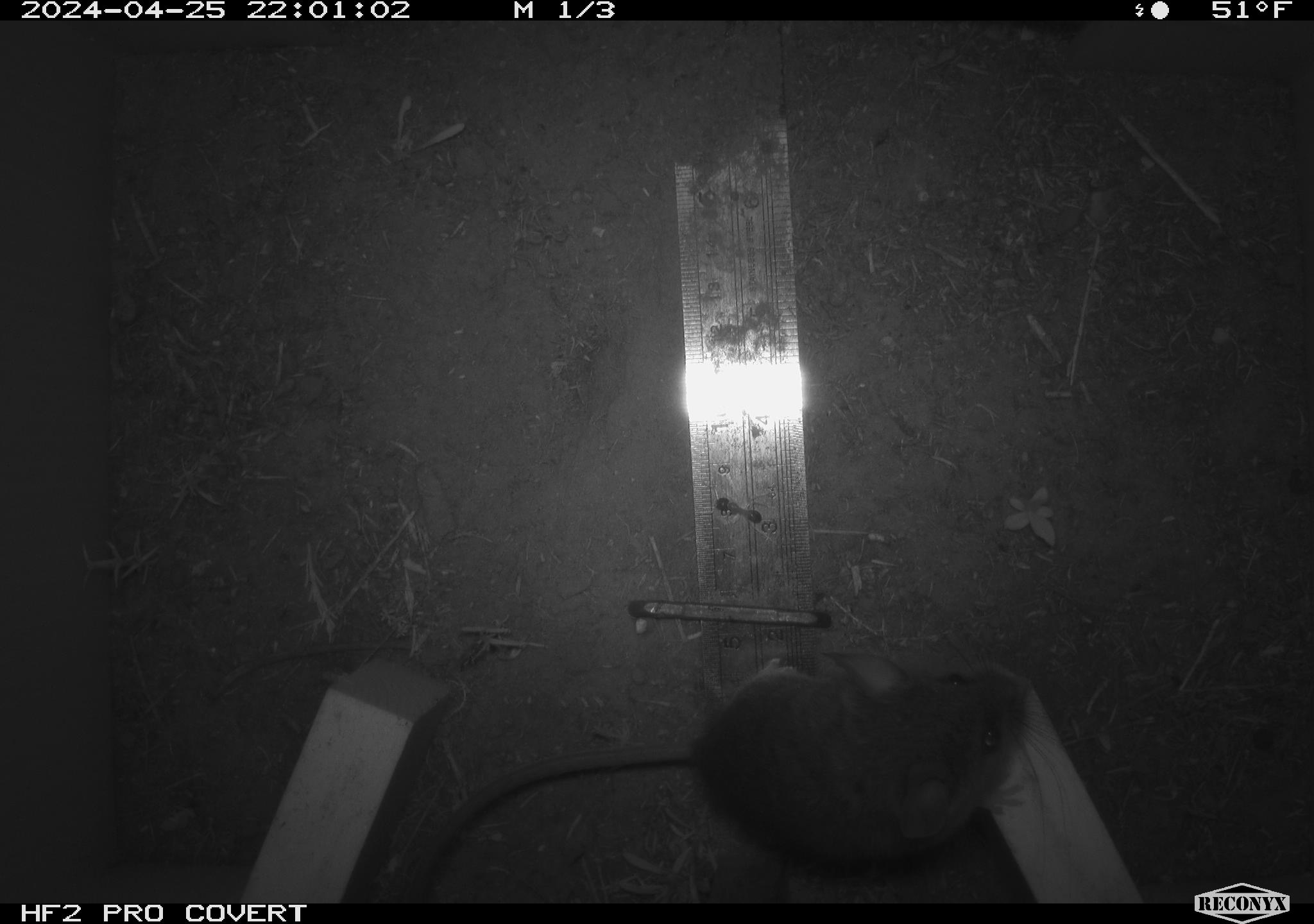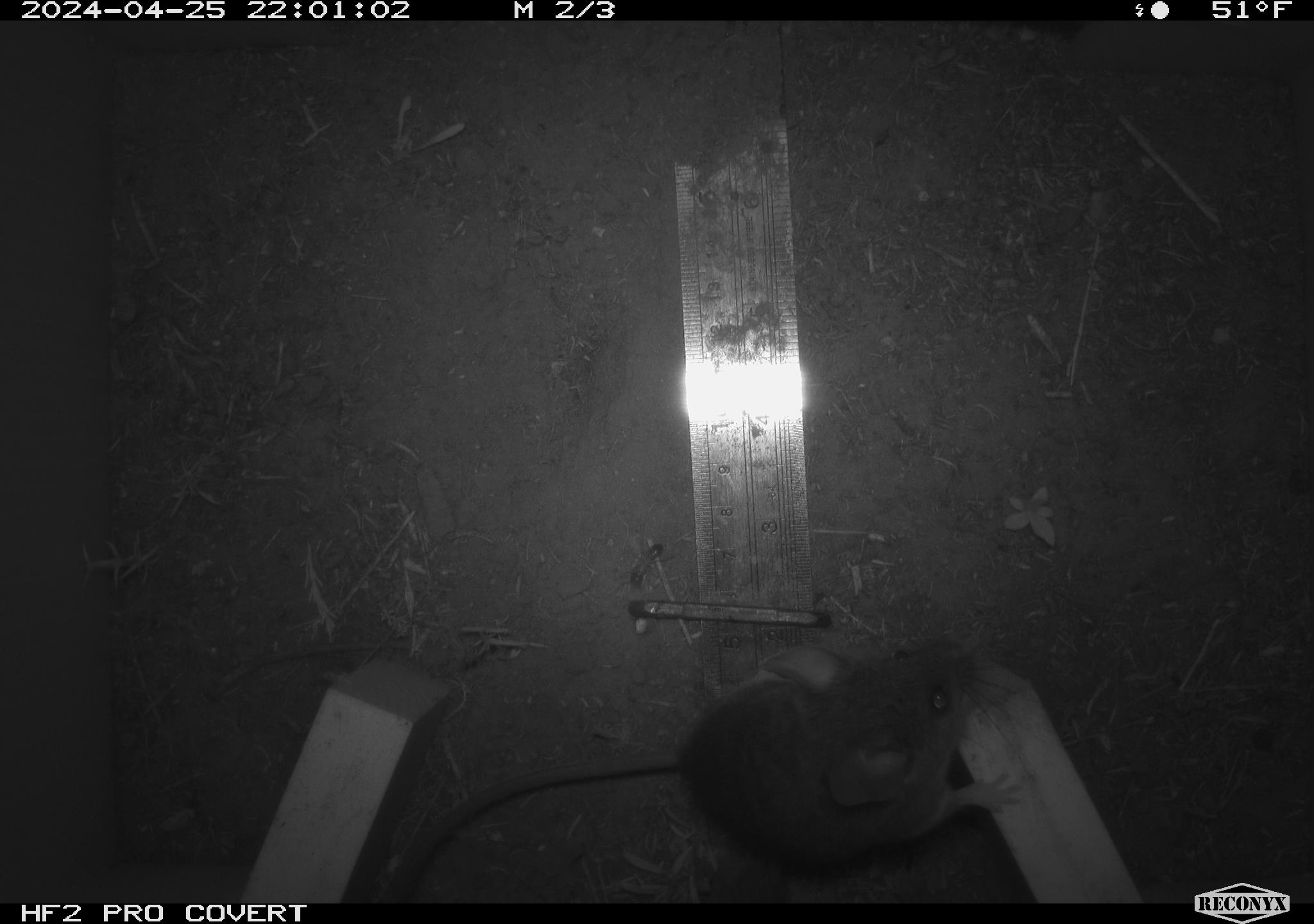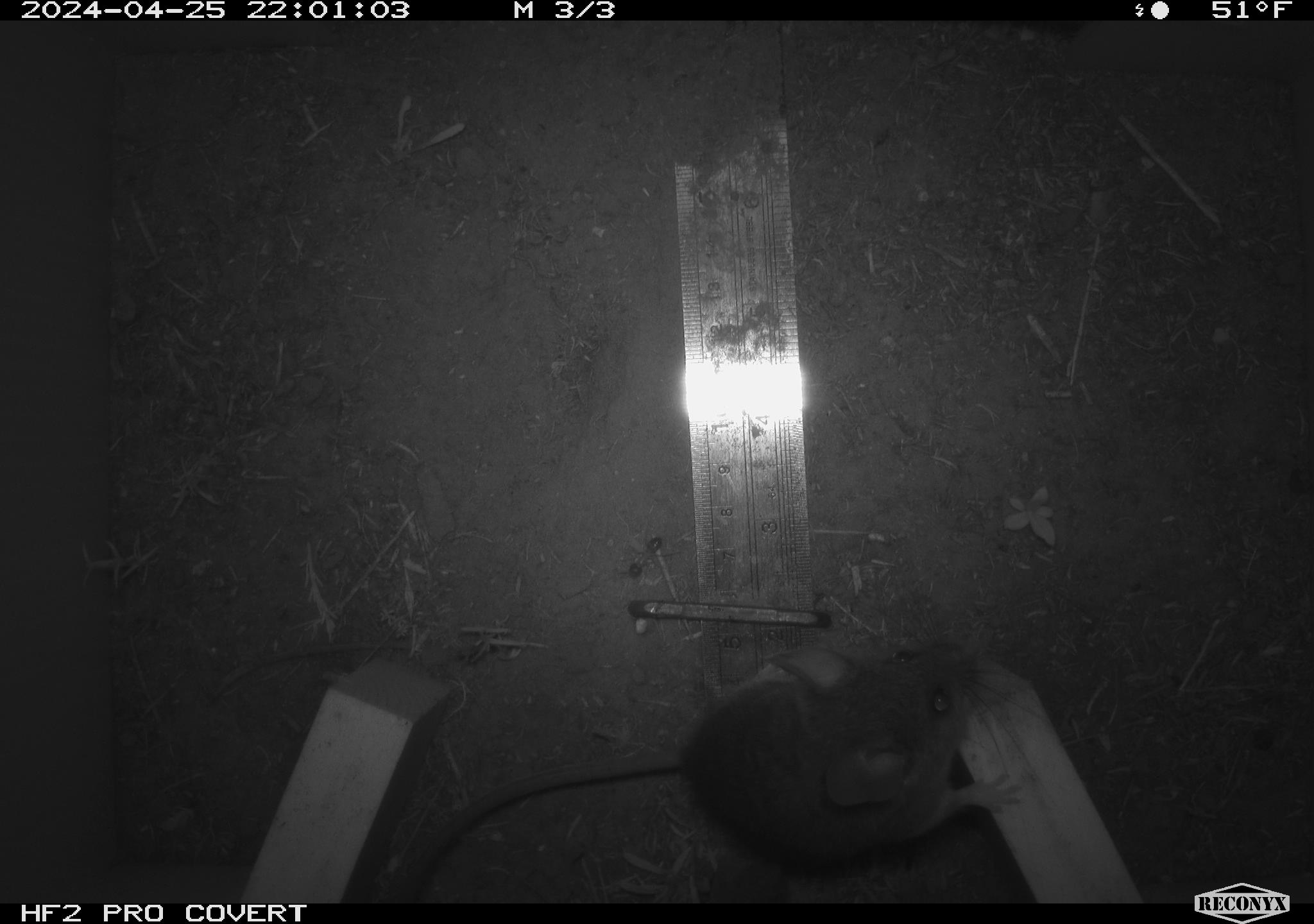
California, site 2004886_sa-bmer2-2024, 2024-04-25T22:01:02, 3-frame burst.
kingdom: Animalia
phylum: Chordata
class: Mammalia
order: Rodentia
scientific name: Rodentia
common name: mouse species